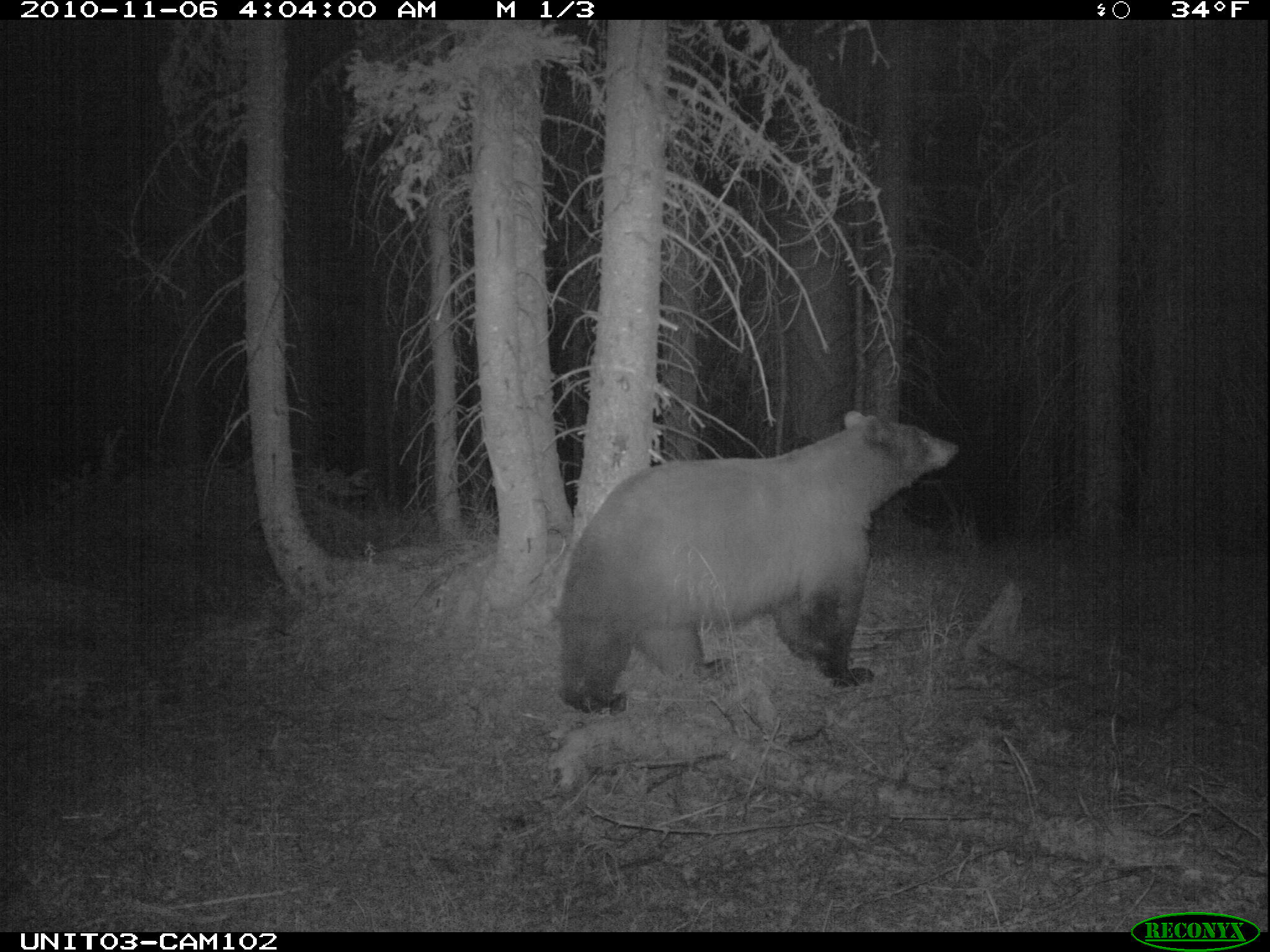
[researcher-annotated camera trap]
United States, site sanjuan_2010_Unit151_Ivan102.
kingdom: Animalia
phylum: Chordata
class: Mammalia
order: Carnivora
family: Ursidae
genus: Ursus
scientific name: Ursus americanus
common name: american black bear